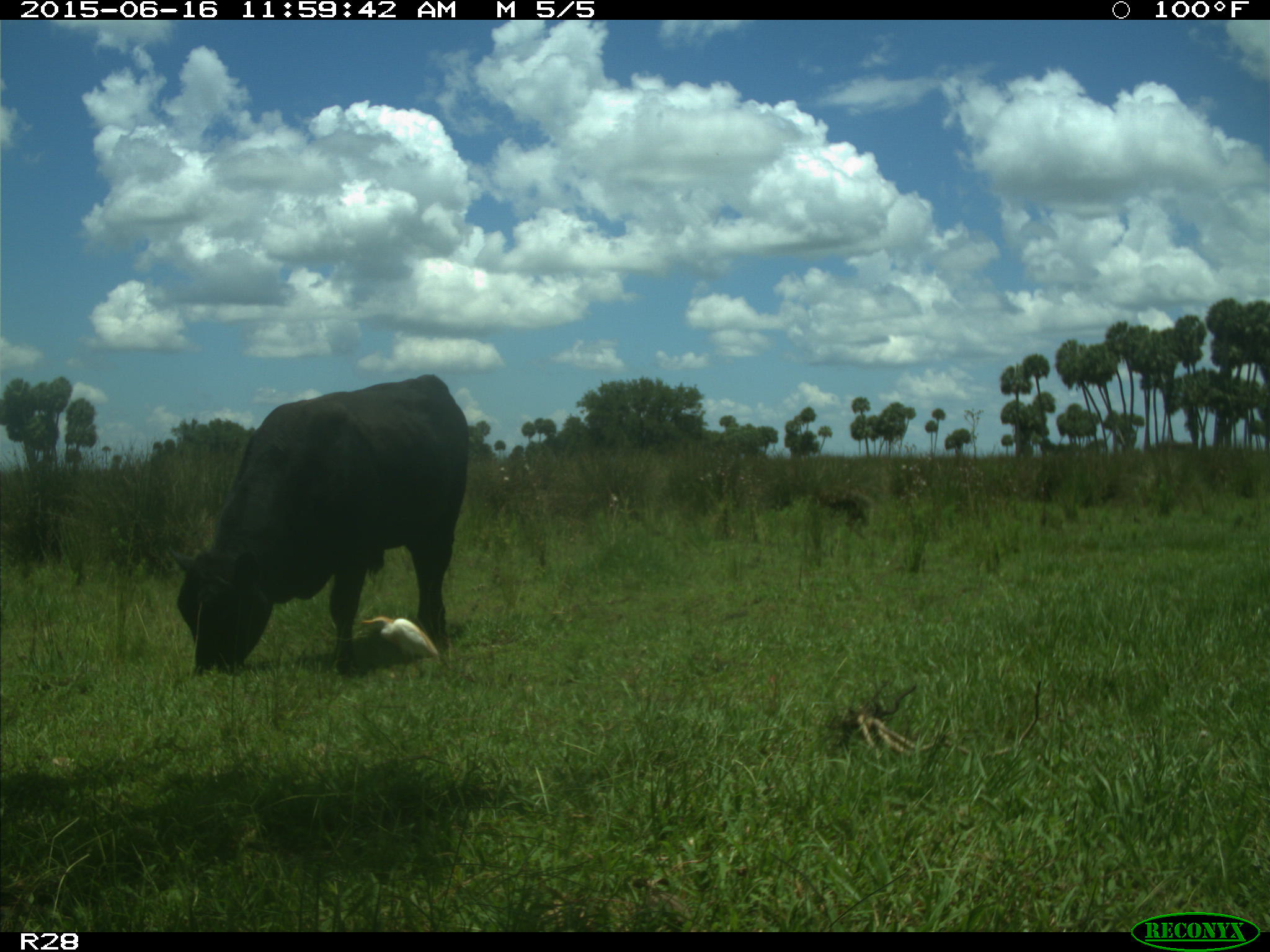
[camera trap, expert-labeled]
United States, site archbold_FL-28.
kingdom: Animalia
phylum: Chordata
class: Mammalia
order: Artiodactyla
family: Bovidae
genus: Bos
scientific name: Bos taurus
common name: domestic cow